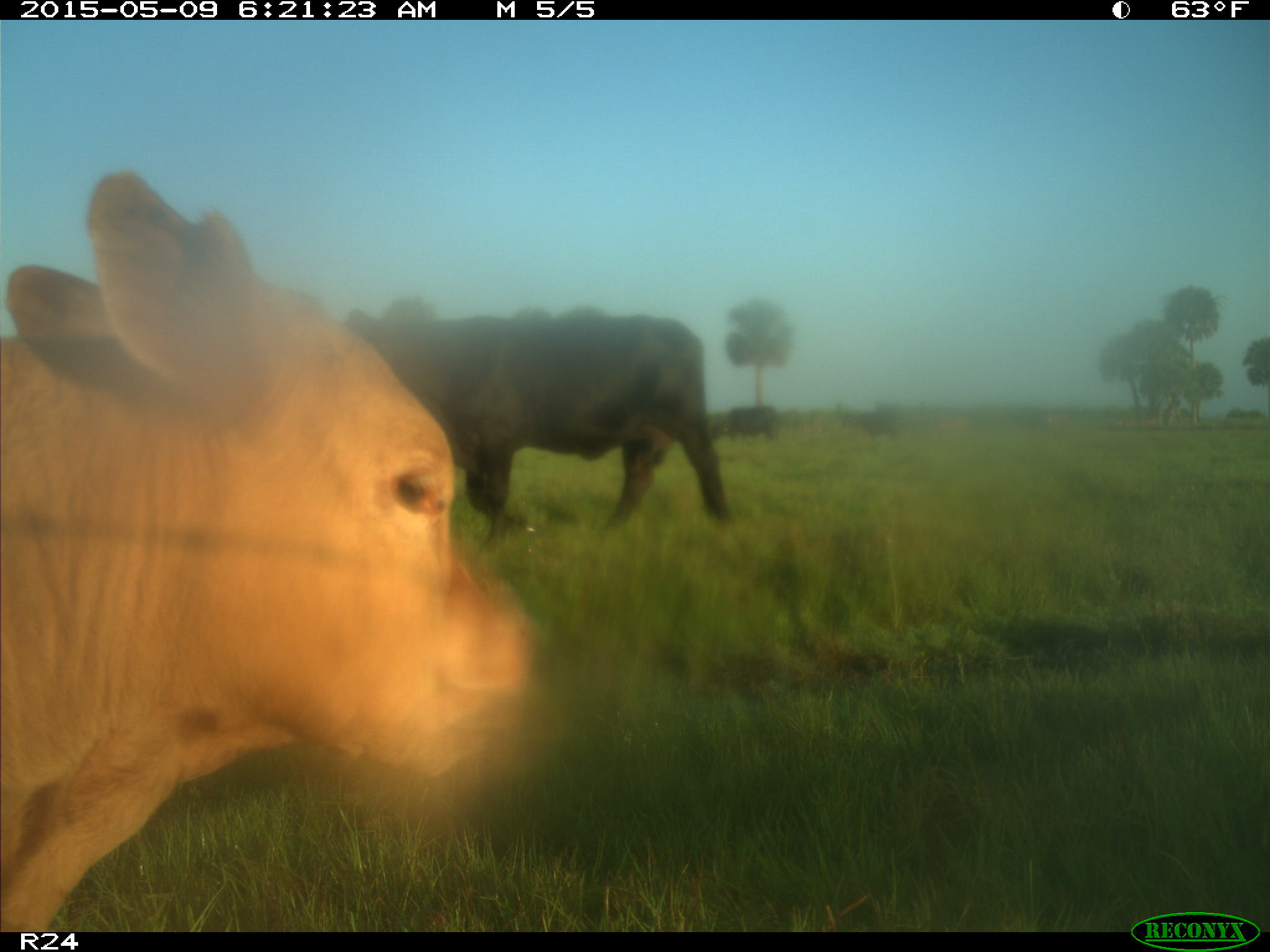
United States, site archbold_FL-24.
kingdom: Animalia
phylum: Chordata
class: Mammalia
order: Artiodactyla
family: Bovidae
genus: Bos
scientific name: Bos taurus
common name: domestic cow